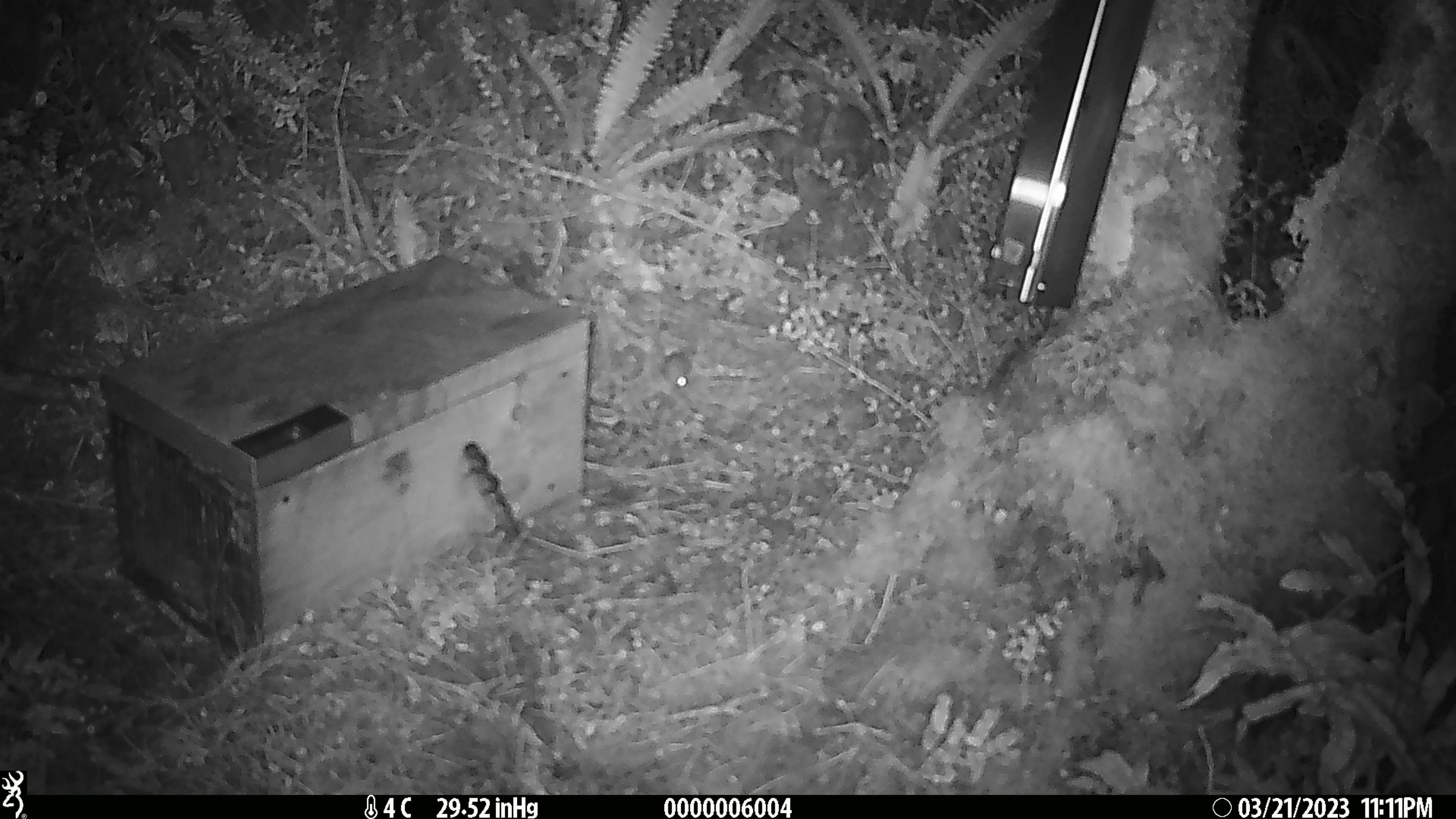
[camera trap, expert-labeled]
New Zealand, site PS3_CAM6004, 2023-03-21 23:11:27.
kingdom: Animalia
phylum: Chordata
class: Mammalia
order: Rodentia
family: Muridae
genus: Mus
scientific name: Mus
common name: mouse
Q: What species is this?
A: Mouse (Mus).